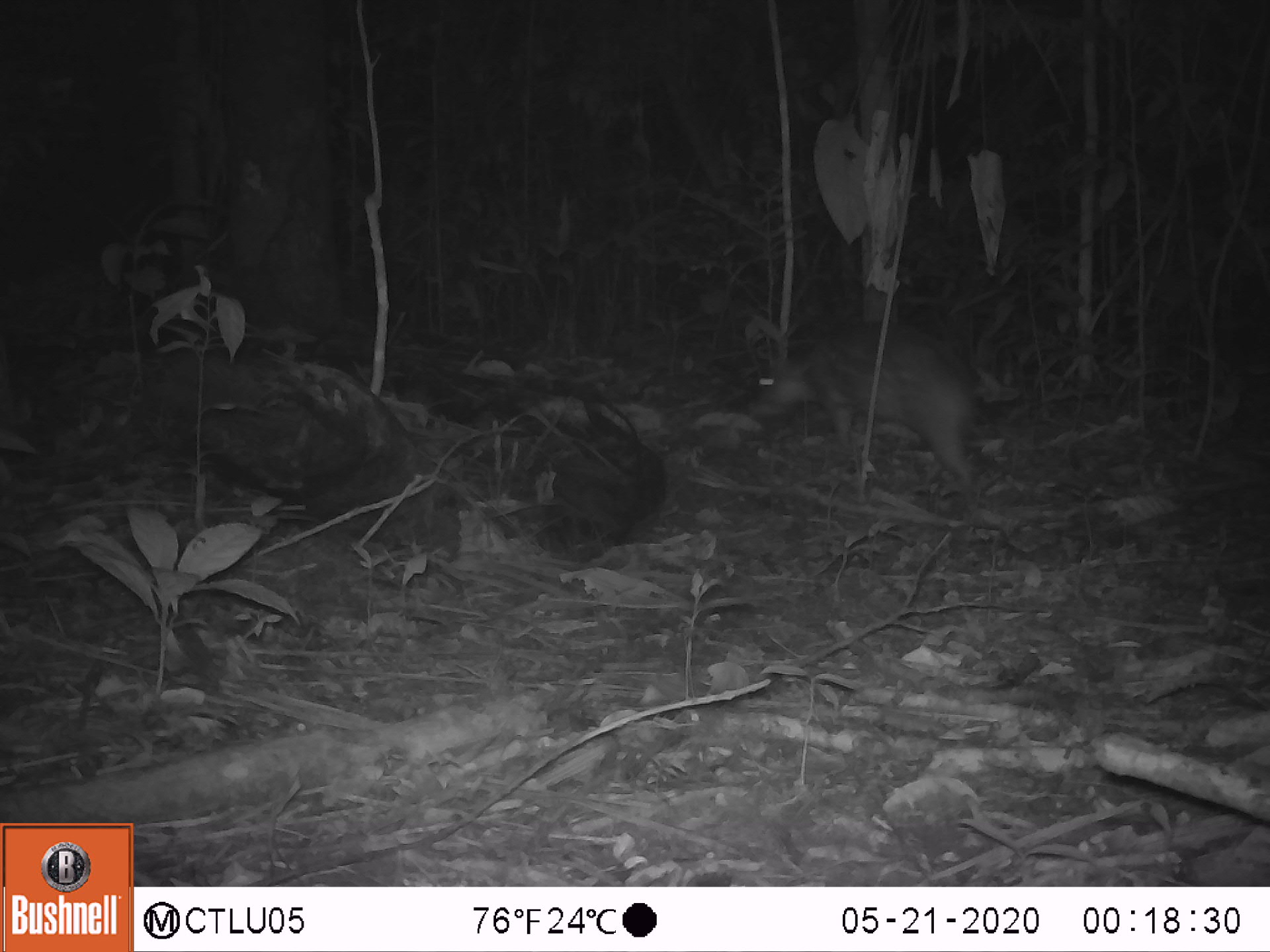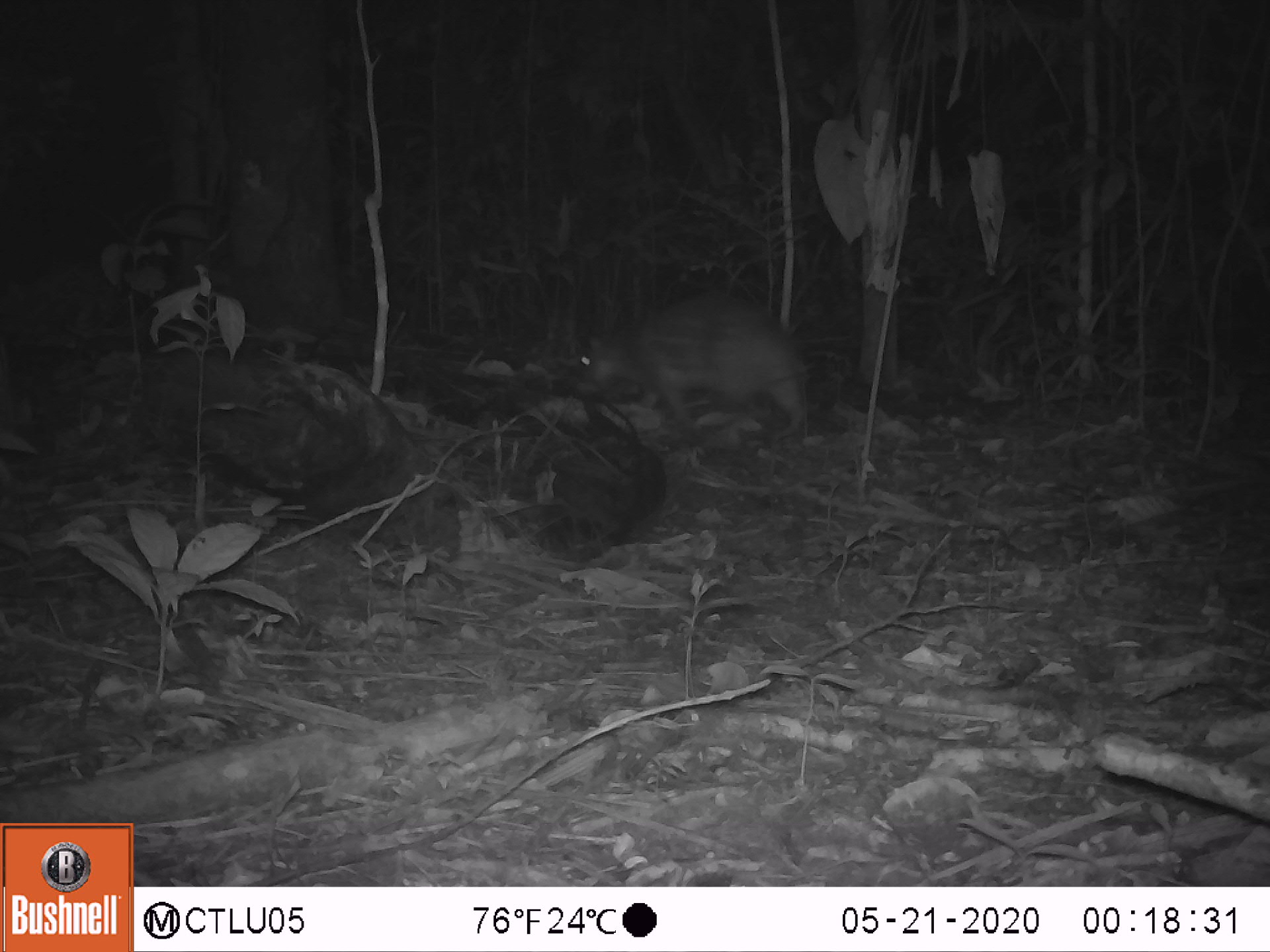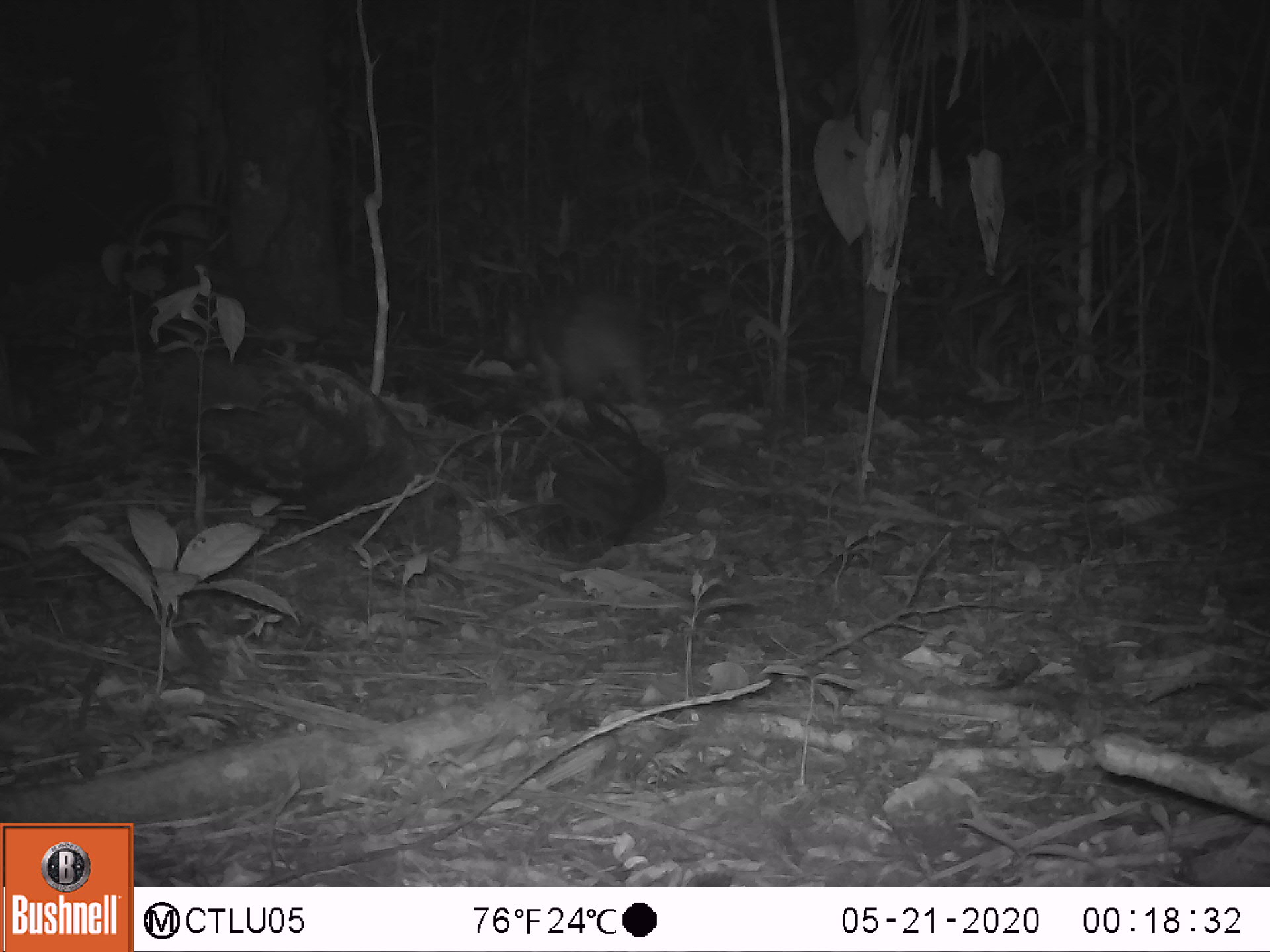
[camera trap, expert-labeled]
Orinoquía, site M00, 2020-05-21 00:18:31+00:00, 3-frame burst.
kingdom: Animalia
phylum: Chordata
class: Mammalia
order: Rodentia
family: Cuniculidae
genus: Cuniculus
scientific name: Cuniculus paca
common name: spotted paca